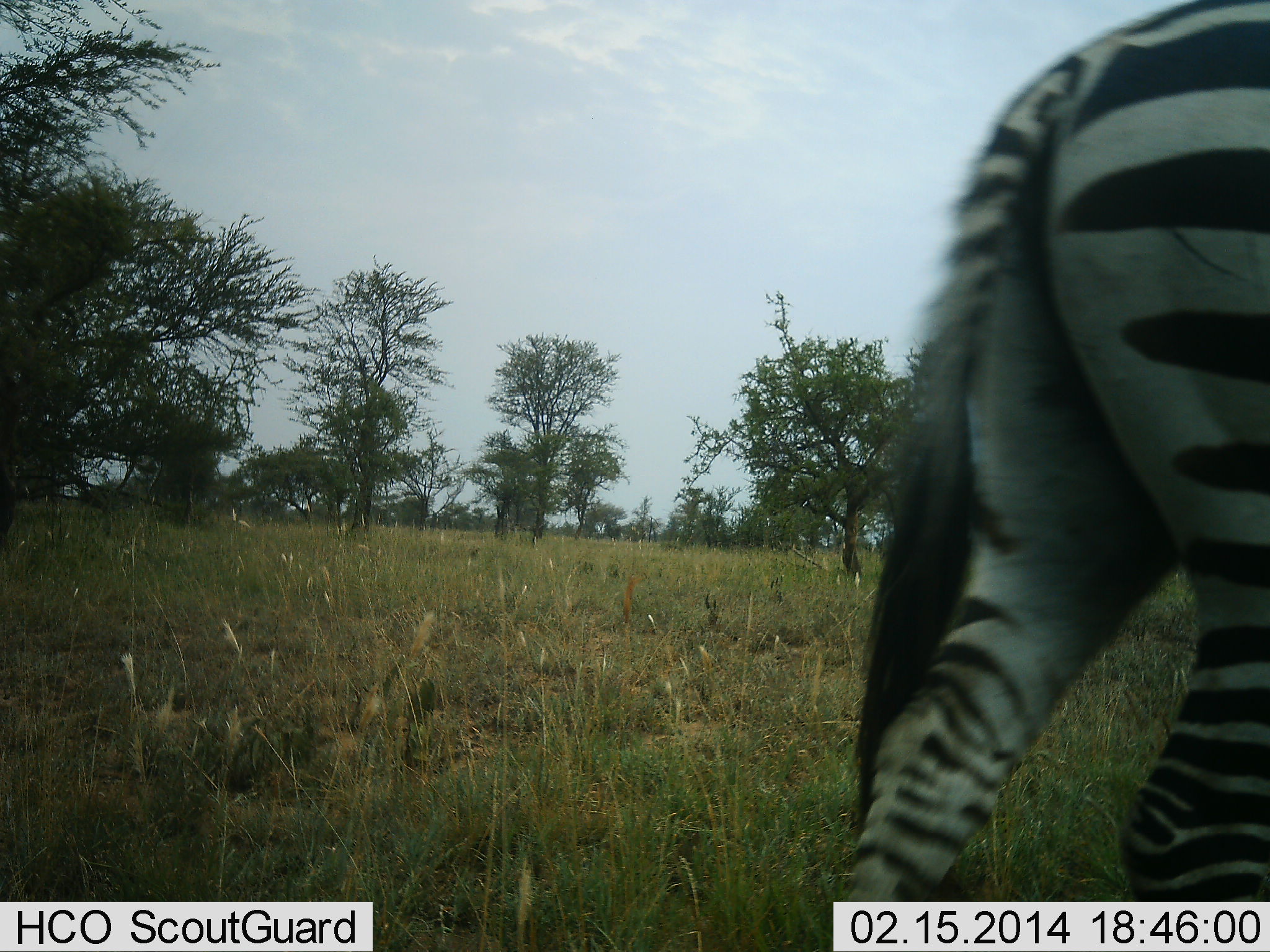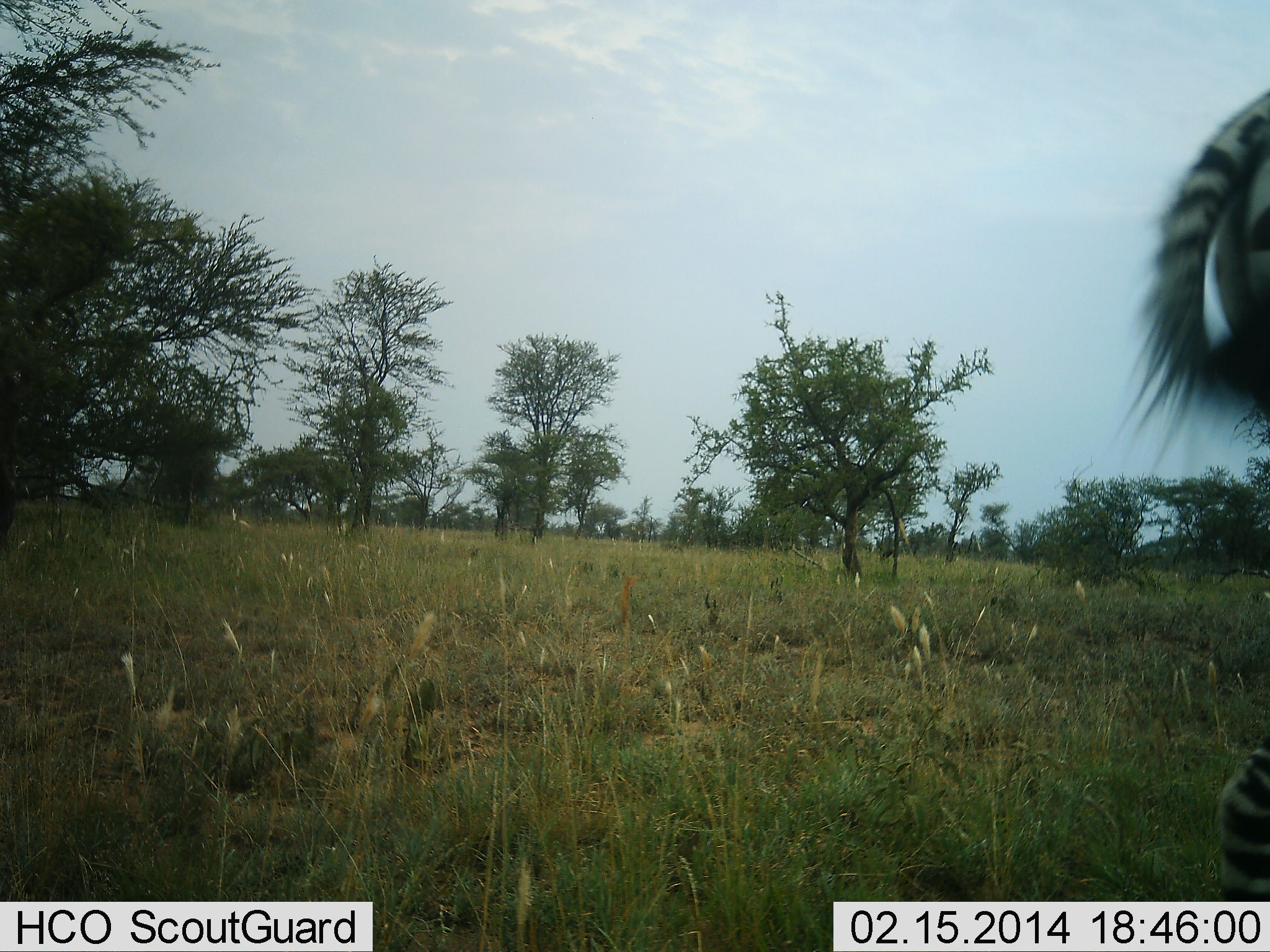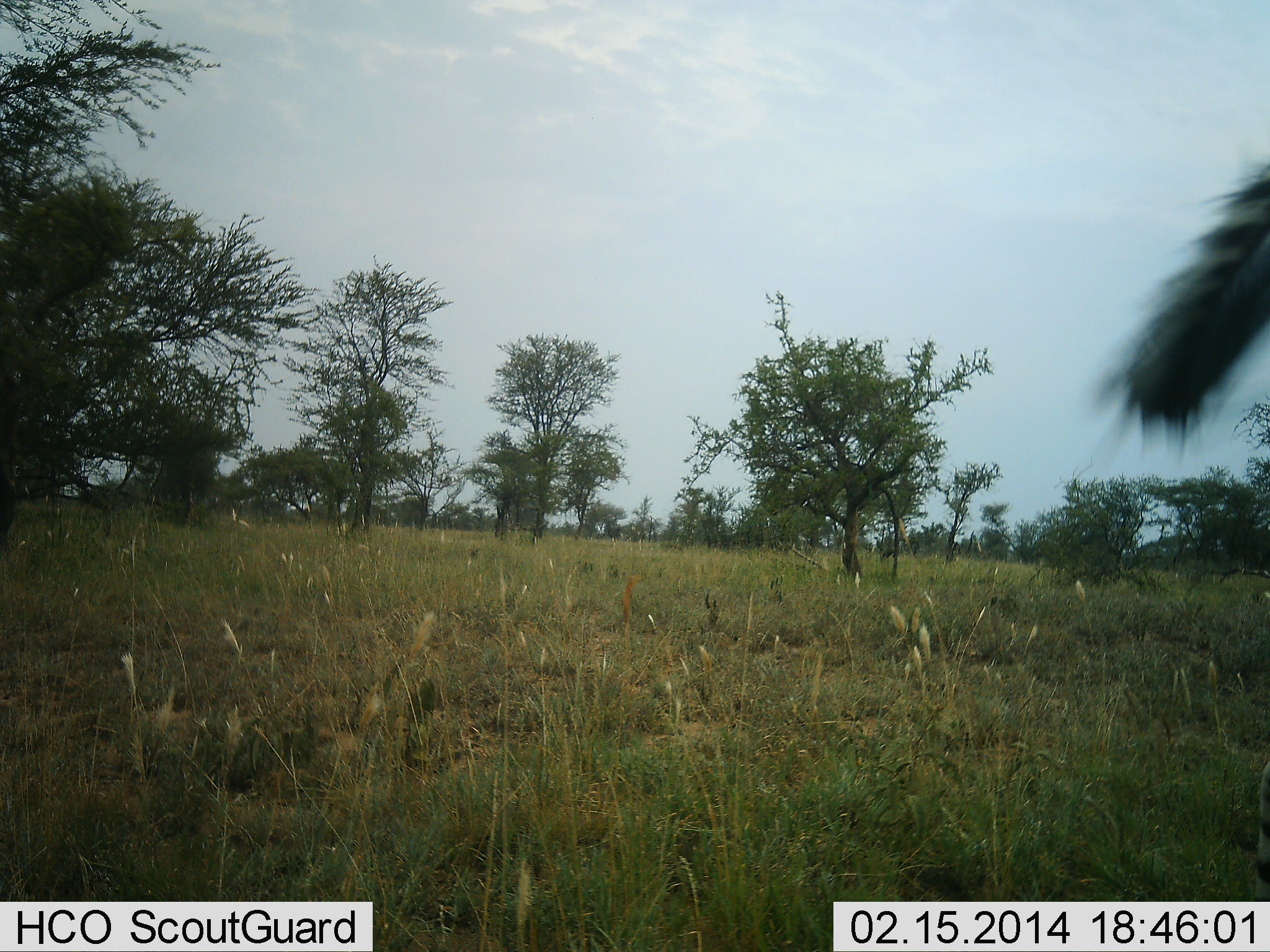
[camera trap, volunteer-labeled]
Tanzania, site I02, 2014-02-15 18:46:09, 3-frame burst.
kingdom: Animalia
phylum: Chordata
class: Mammalia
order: Perissodactyla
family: Equidae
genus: Equus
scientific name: Equus quagga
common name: plains zebra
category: zebra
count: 1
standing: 0%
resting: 0%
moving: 100%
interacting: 0%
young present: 0%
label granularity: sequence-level